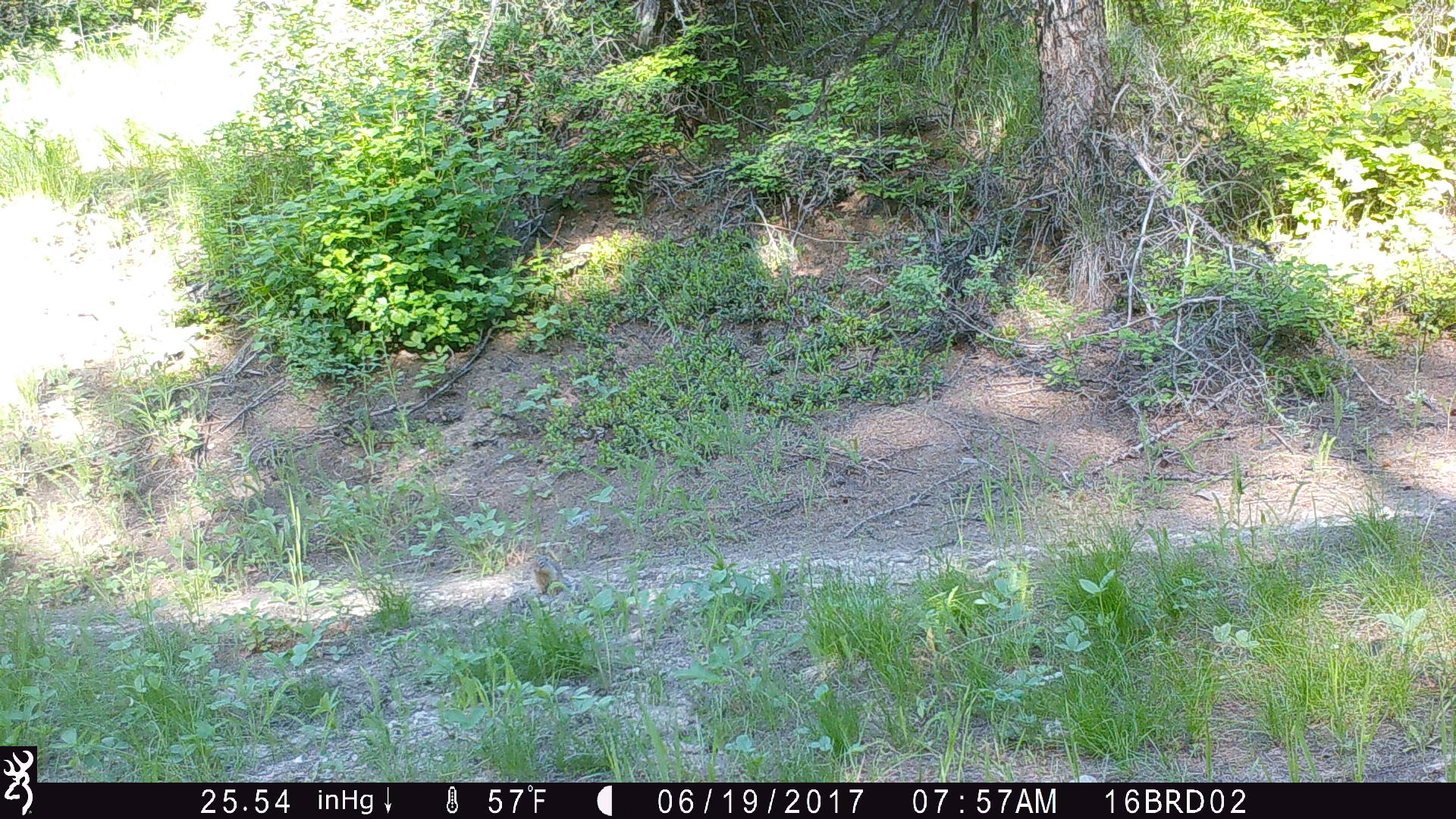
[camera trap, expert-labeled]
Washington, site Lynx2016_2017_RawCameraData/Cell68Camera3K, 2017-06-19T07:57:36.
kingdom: Animalia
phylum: Chordata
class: Mammalia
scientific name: Mammalia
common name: small mammal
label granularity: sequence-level